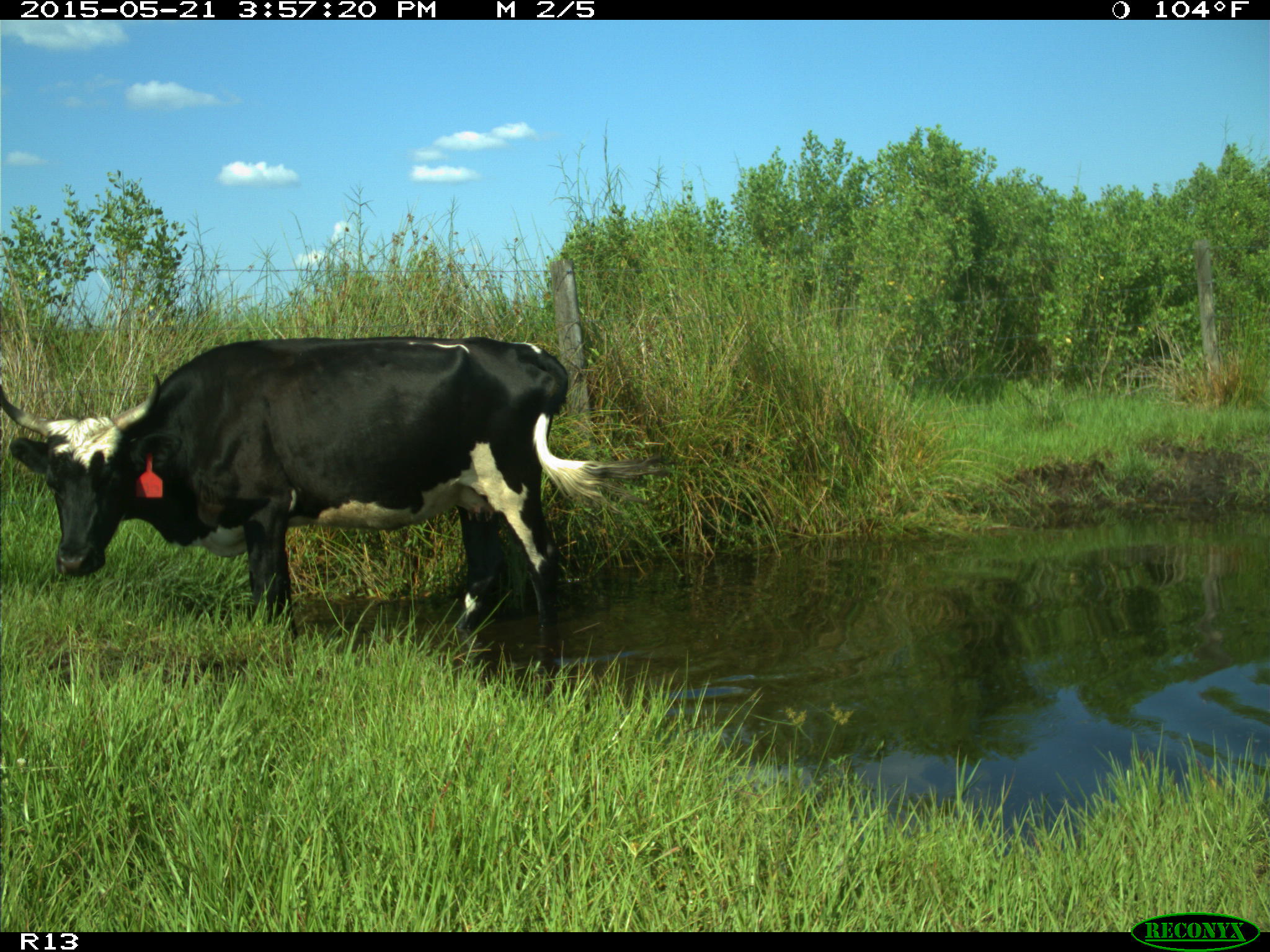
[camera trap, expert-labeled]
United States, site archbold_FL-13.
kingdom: Animalia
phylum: Chordata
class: Mammalia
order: Artiodactyla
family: Bovidae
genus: Bos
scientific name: Bos taurus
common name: domestic cow